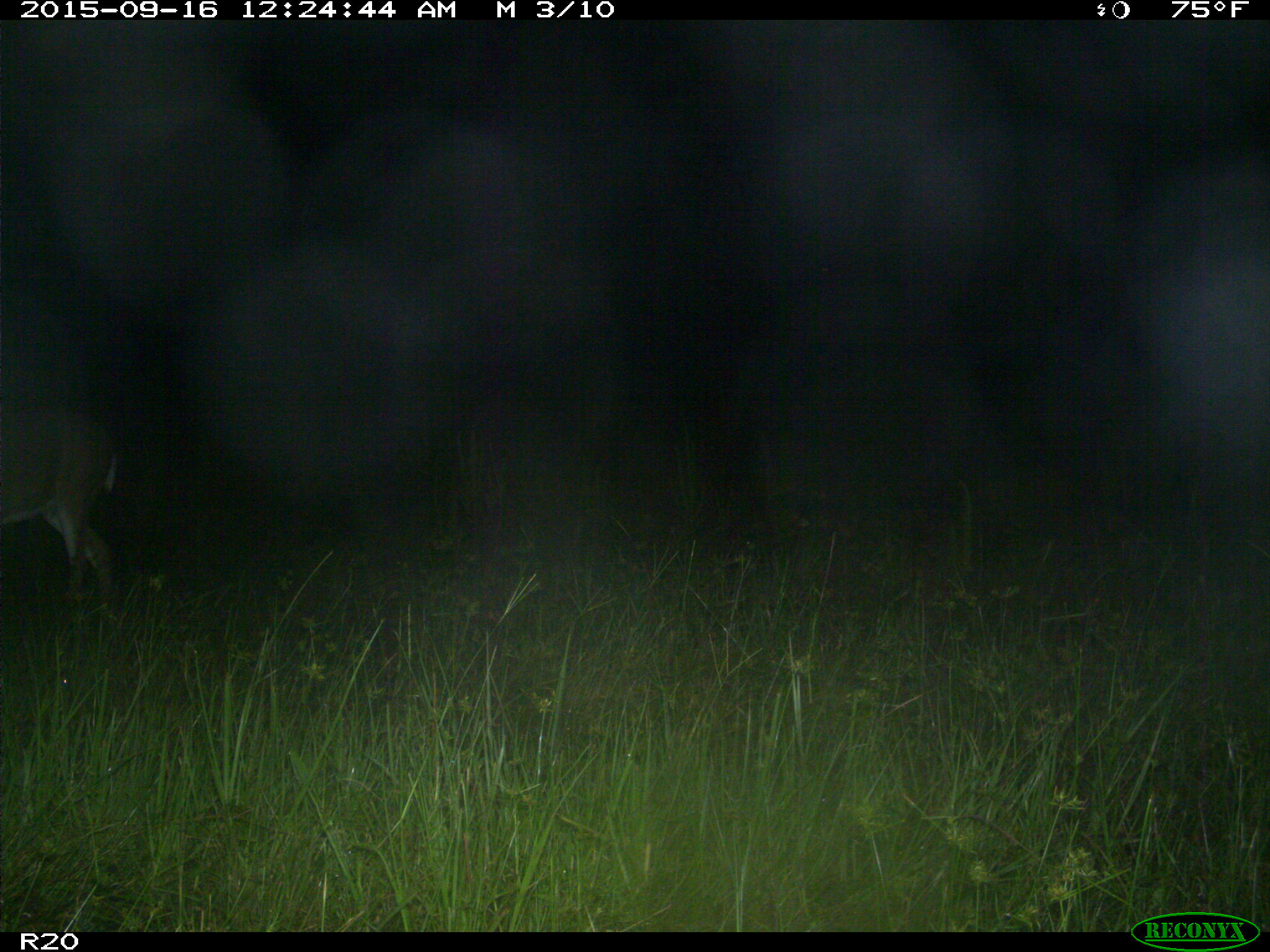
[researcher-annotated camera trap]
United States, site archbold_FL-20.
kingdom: Animalia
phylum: Chordata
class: Mammalia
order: Artiodactyla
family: Cervidae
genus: Odocoileus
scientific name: Odocoileus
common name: deer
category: unidentified deer